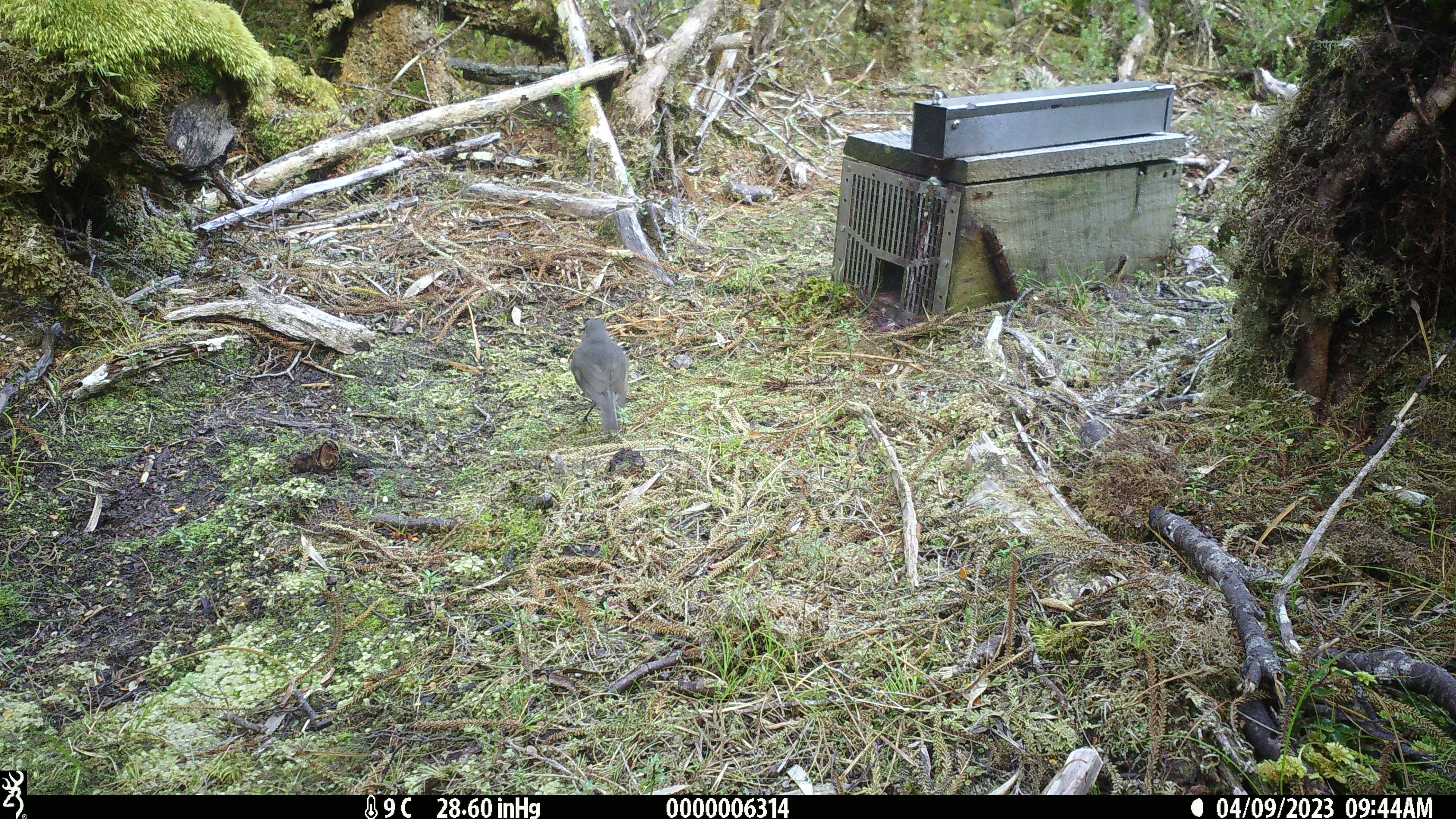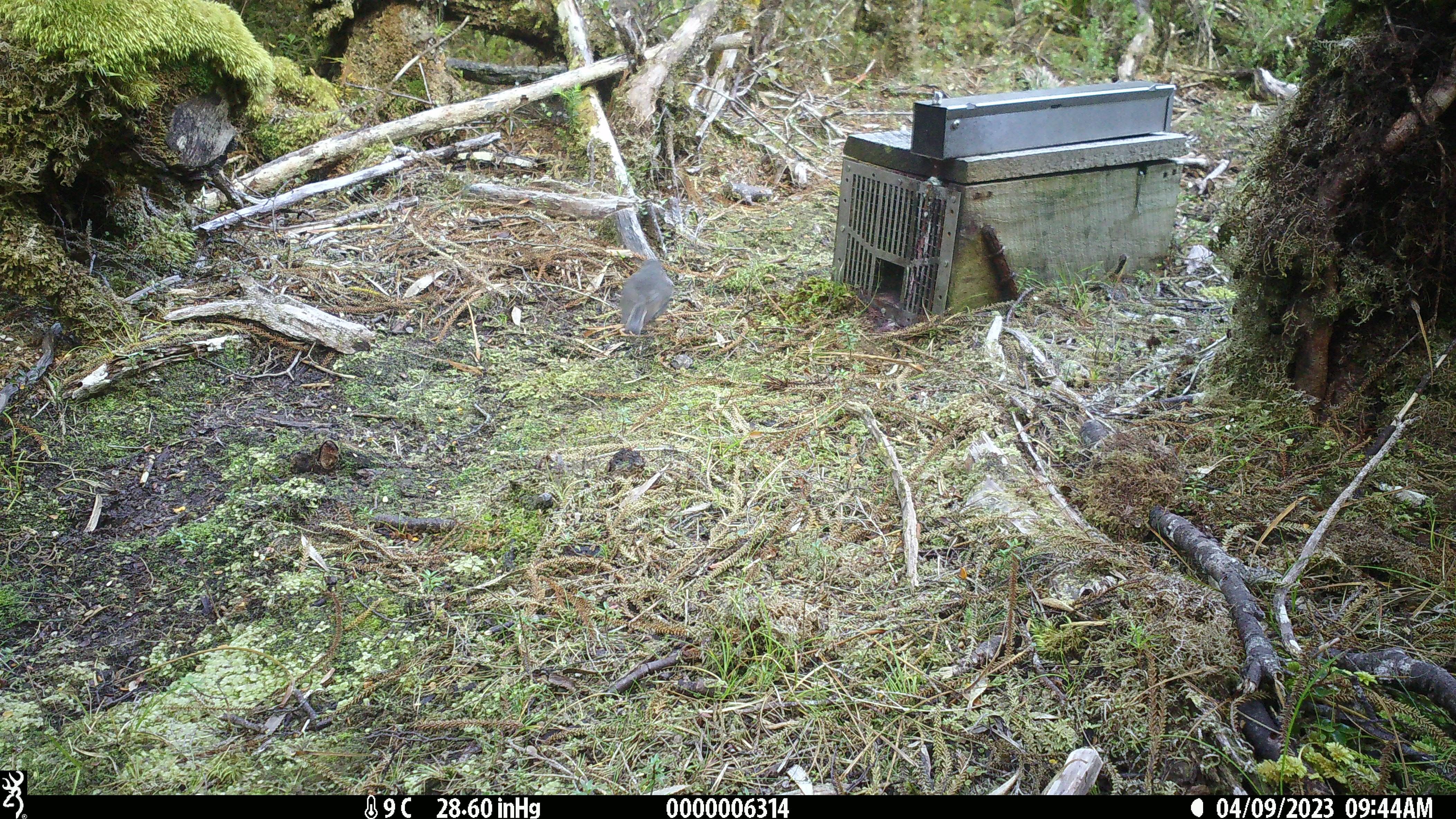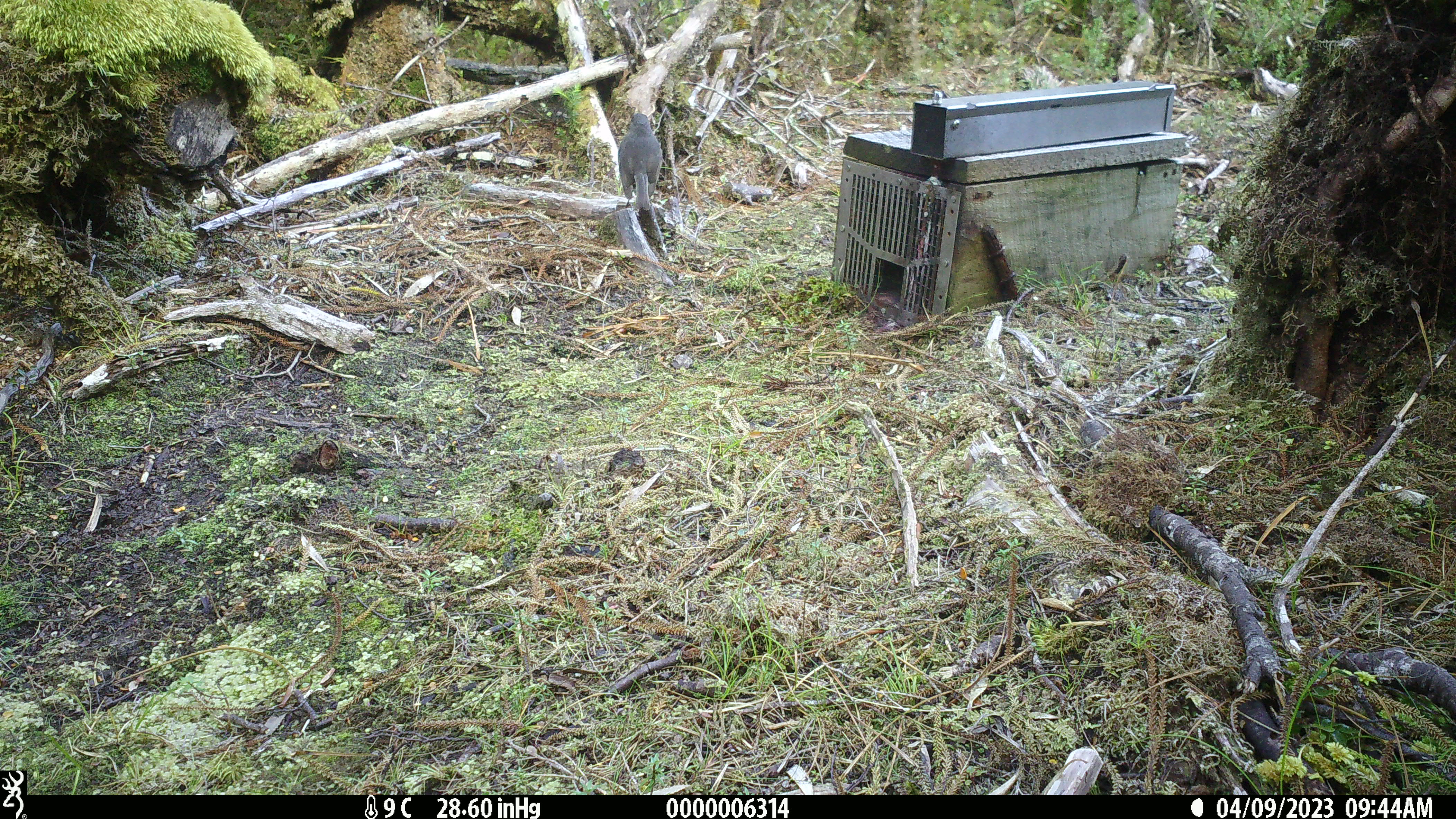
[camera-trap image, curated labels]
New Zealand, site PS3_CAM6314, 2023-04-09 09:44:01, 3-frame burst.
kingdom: Animalia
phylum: Chordata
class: Aves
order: Passeriformes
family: Petroicidae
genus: Petroica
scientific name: Petroica australis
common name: new zealand robin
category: robin